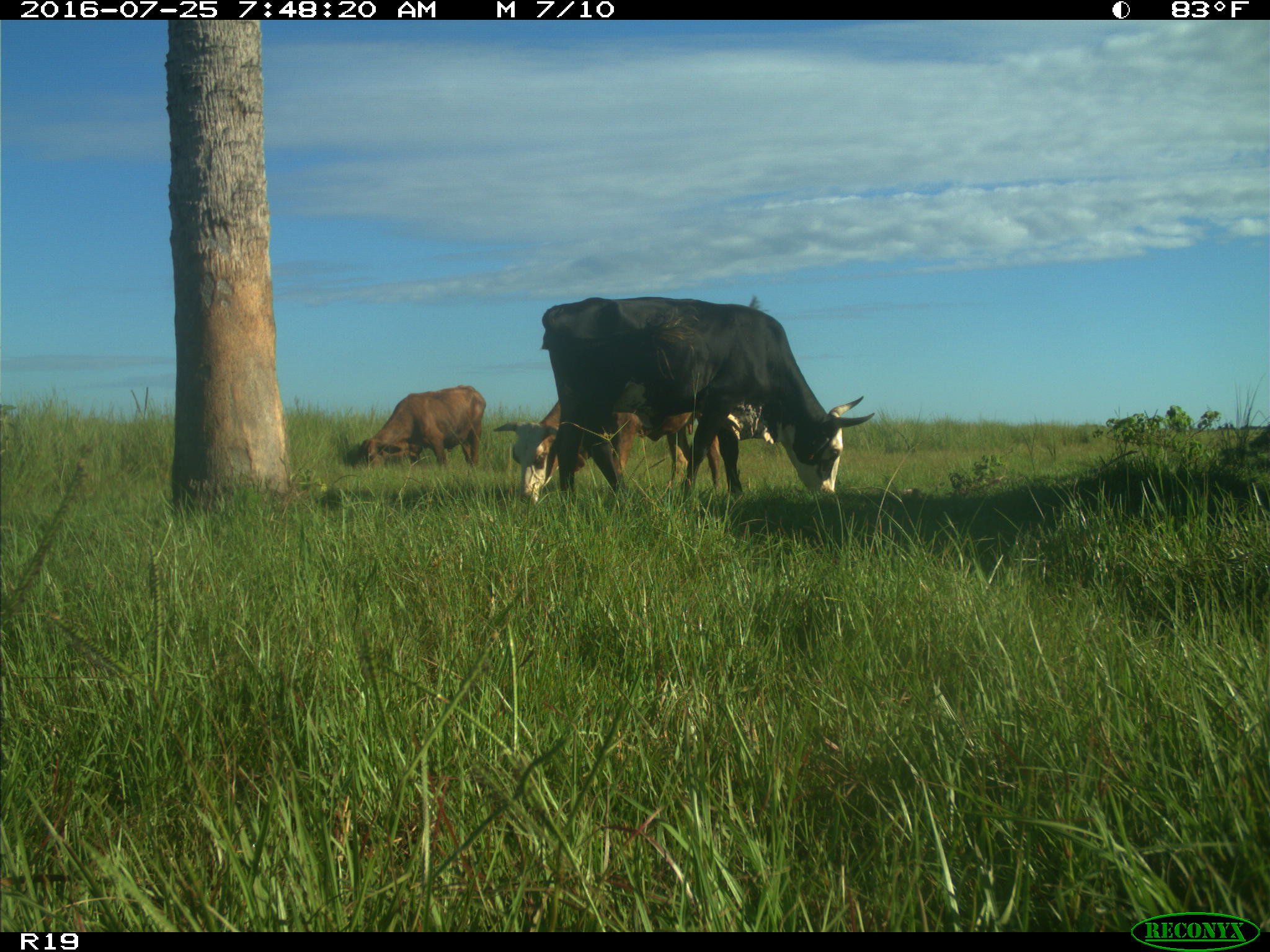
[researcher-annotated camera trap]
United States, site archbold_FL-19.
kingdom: Animalia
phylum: Chordata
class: Mammalia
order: Artiodactyla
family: Bovidae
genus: Bos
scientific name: Bos taurus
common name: domestic cow